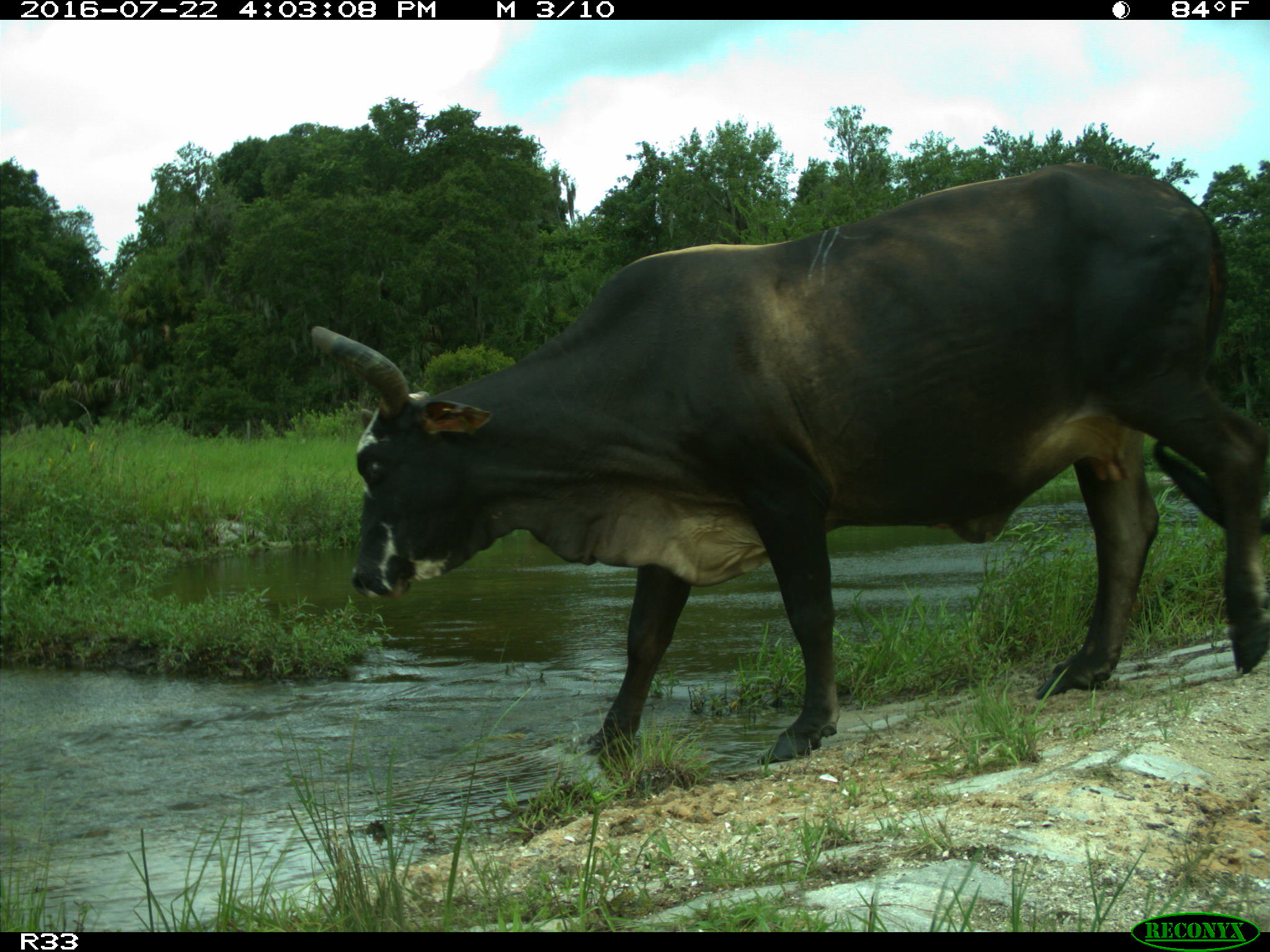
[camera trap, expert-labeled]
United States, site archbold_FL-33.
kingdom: Animalia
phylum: Chordata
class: Mammalia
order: Artiodactyla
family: Bovidae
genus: Bos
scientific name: Bos taurus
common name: domestic cow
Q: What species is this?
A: Bos taurus (domestic cow).